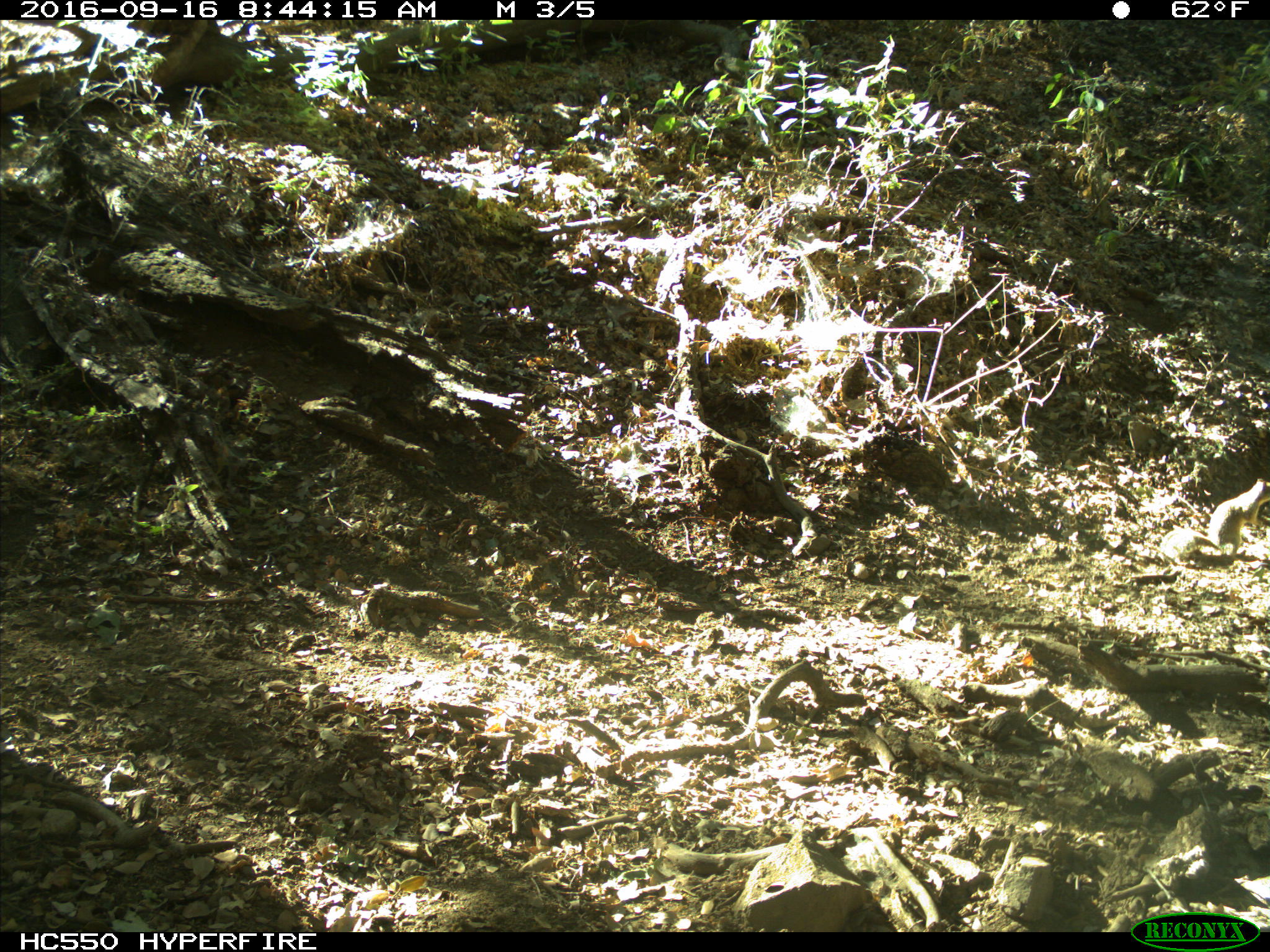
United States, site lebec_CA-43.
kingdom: Animalia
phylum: Chordata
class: Mammalia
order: Rodentia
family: Sciuridae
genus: Otospermophilus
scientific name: Otospermophilus beecheyi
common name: california ground squirrel